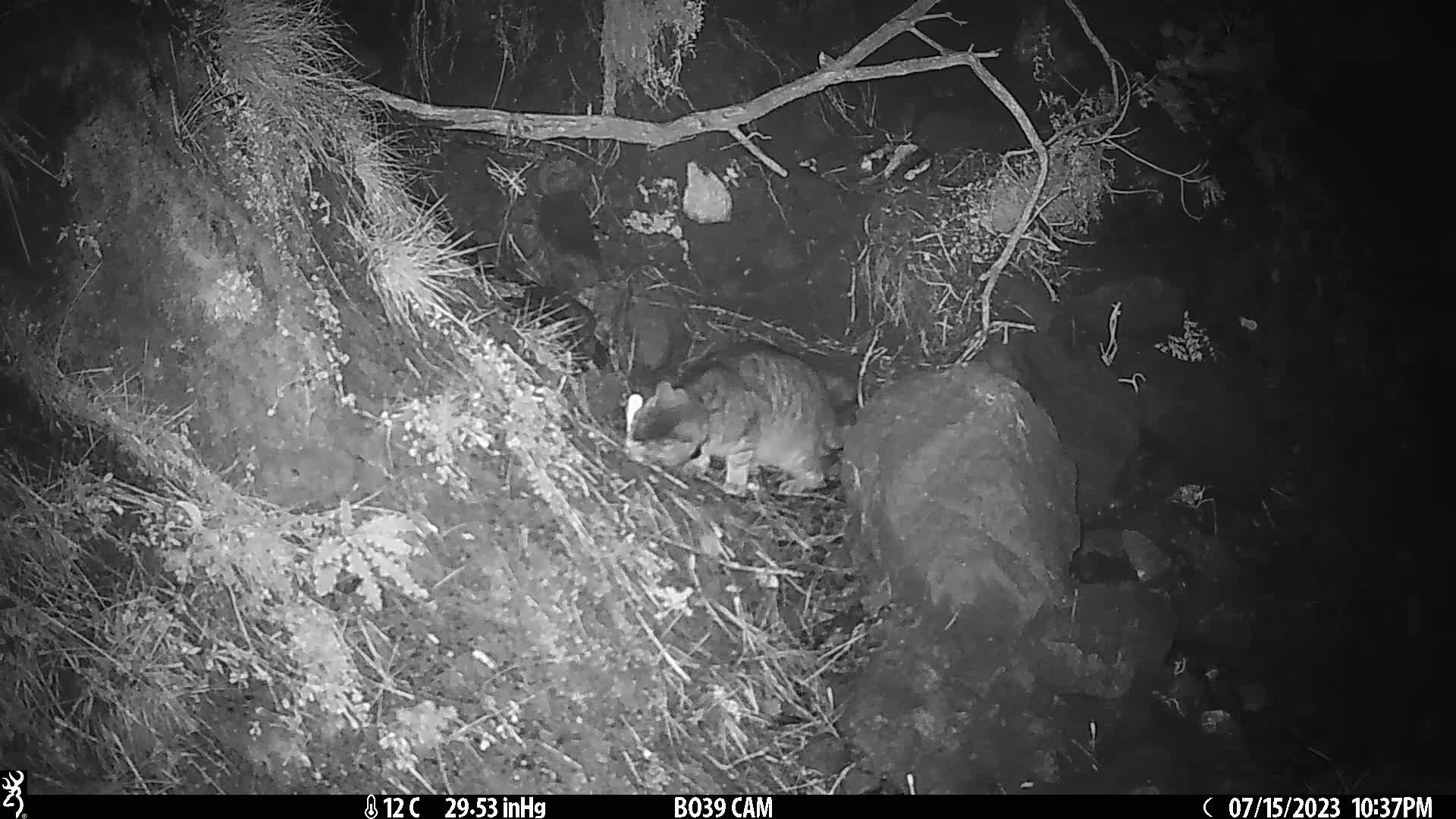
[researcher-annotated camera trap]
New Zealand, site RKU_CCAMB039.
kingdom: Animalia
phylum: Chordata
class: Mammalia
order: Carnivora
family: Felidae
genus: Felis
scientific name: Felis catus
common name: domestic cat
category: cat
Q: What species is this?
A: Cat (domestic cat) (Felis catus).